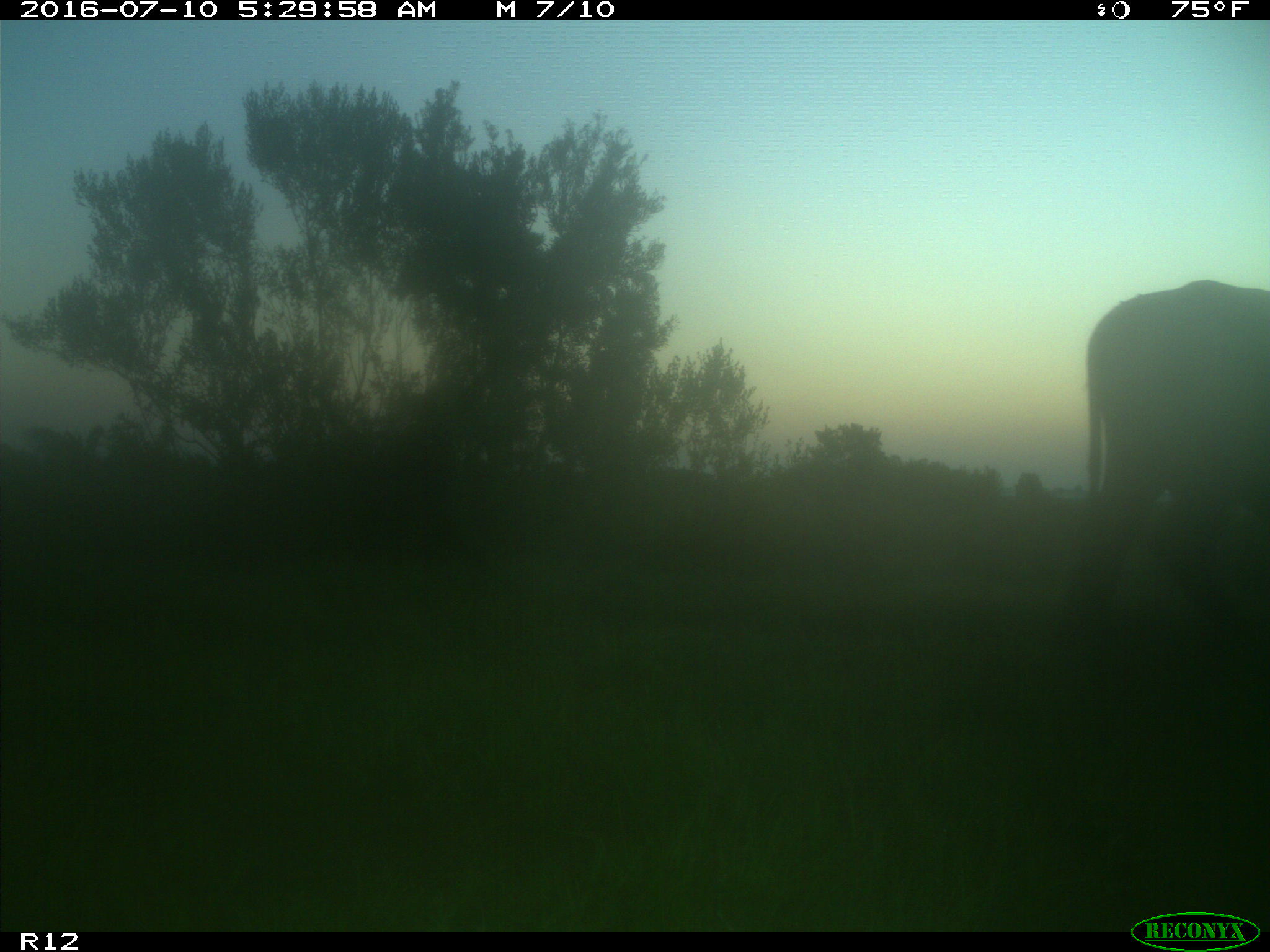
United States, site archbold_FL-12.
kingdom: Animalia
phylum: Chordata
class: Mammalia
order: Artiodactyla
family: Bovidae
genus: Bos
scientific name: Bos taurus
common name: domestic cow